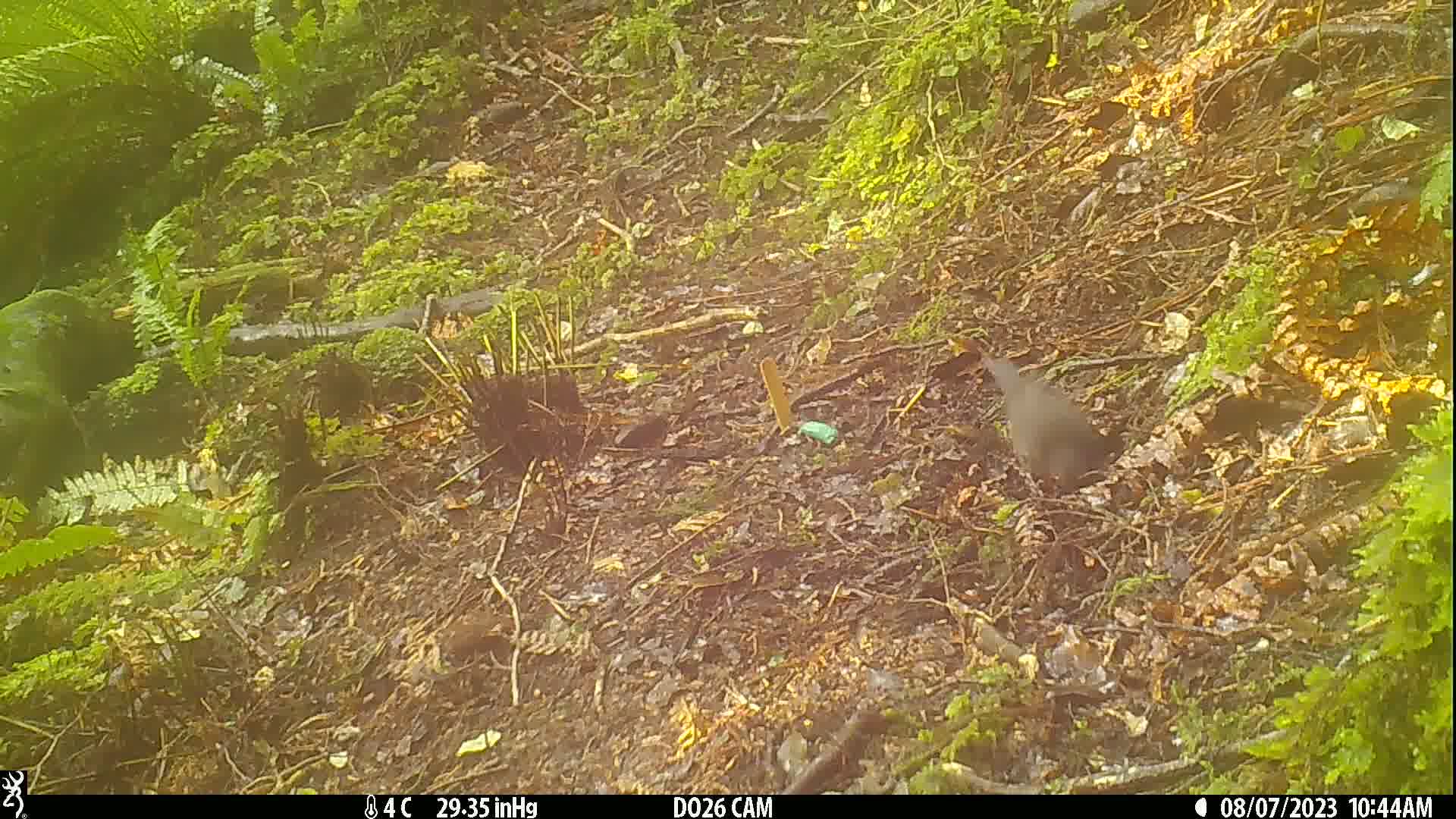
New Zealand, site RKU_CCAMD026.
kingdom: Animalia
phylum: Chordata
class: Aves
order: Passeriformes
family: Turdidae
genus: Turdus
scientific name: Turdus merula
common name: eurasian blackbird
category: blackbird